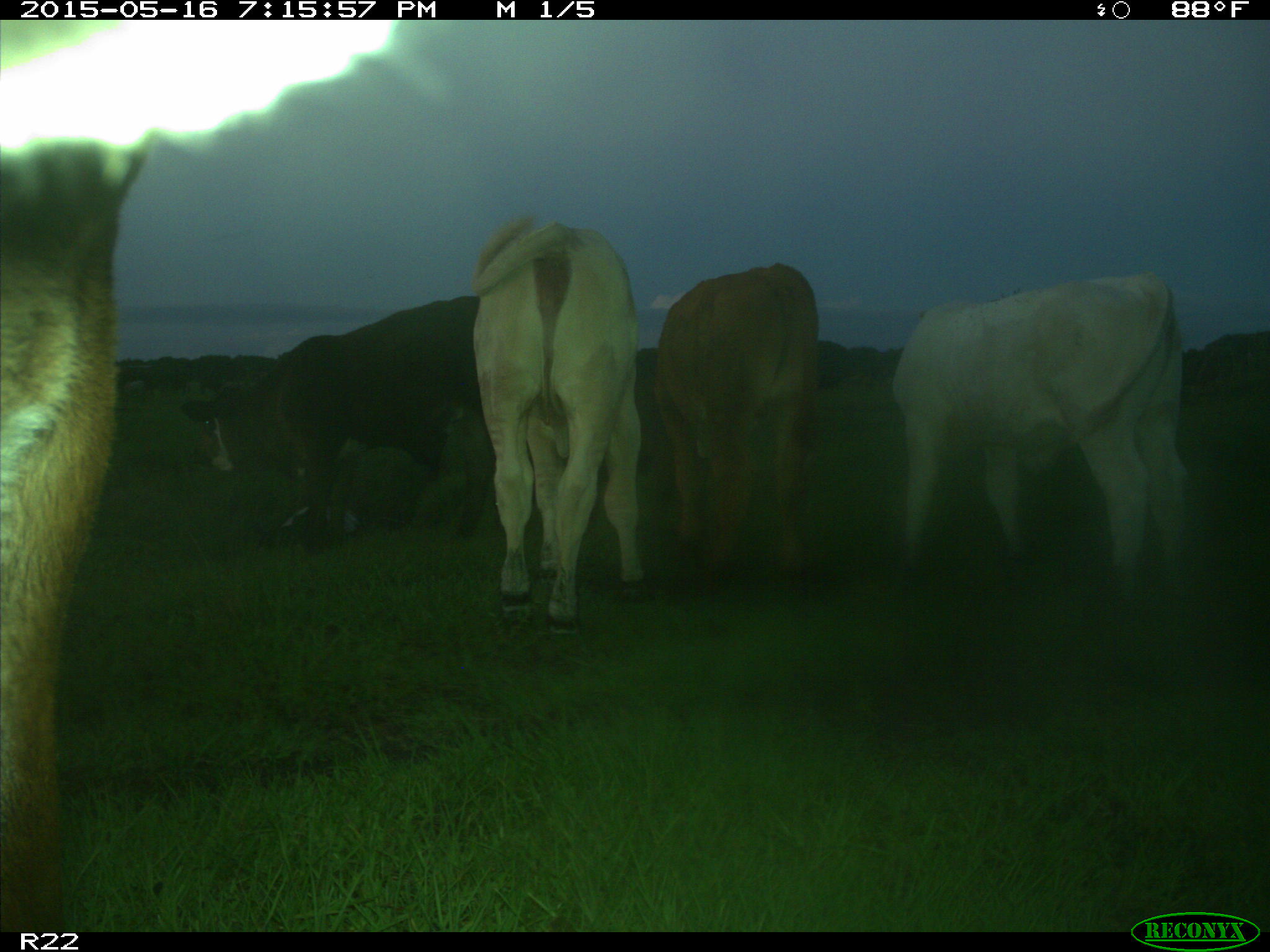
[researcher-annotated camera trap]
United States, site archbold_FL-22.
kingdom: Animalia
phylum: Chordata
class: Mammalia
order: Artiodactyla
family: Bovidae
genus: Bos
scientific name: Bos taurus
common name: domestic cow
Bos taurus (domestic cow).